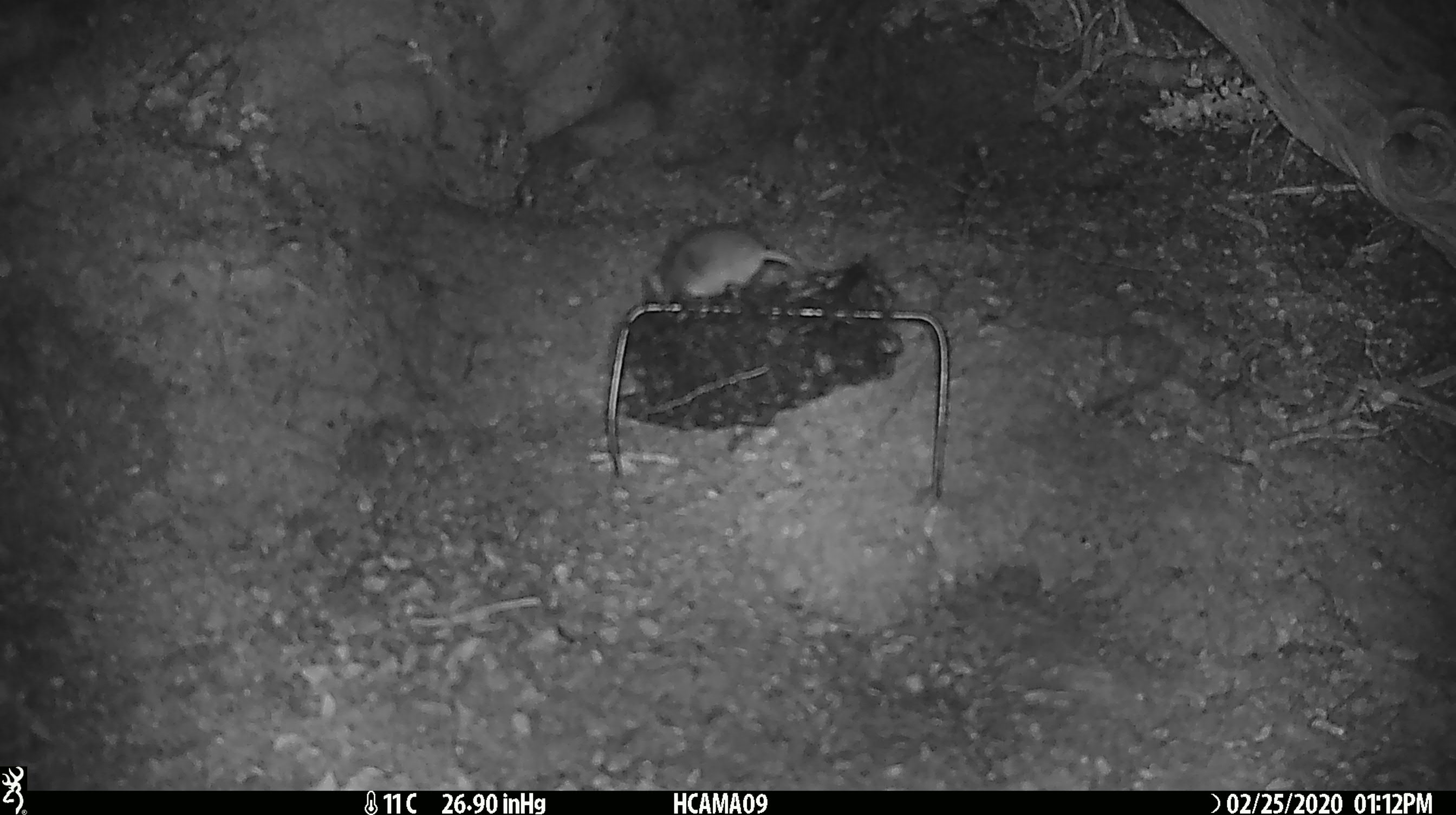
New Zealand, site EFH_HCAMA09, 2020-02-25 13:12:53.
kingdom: Animalia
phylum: Chordata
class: Mammalia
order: Rodentia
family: Muridae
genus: Mus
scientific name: Mus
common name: mouse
Mouse (Mus).